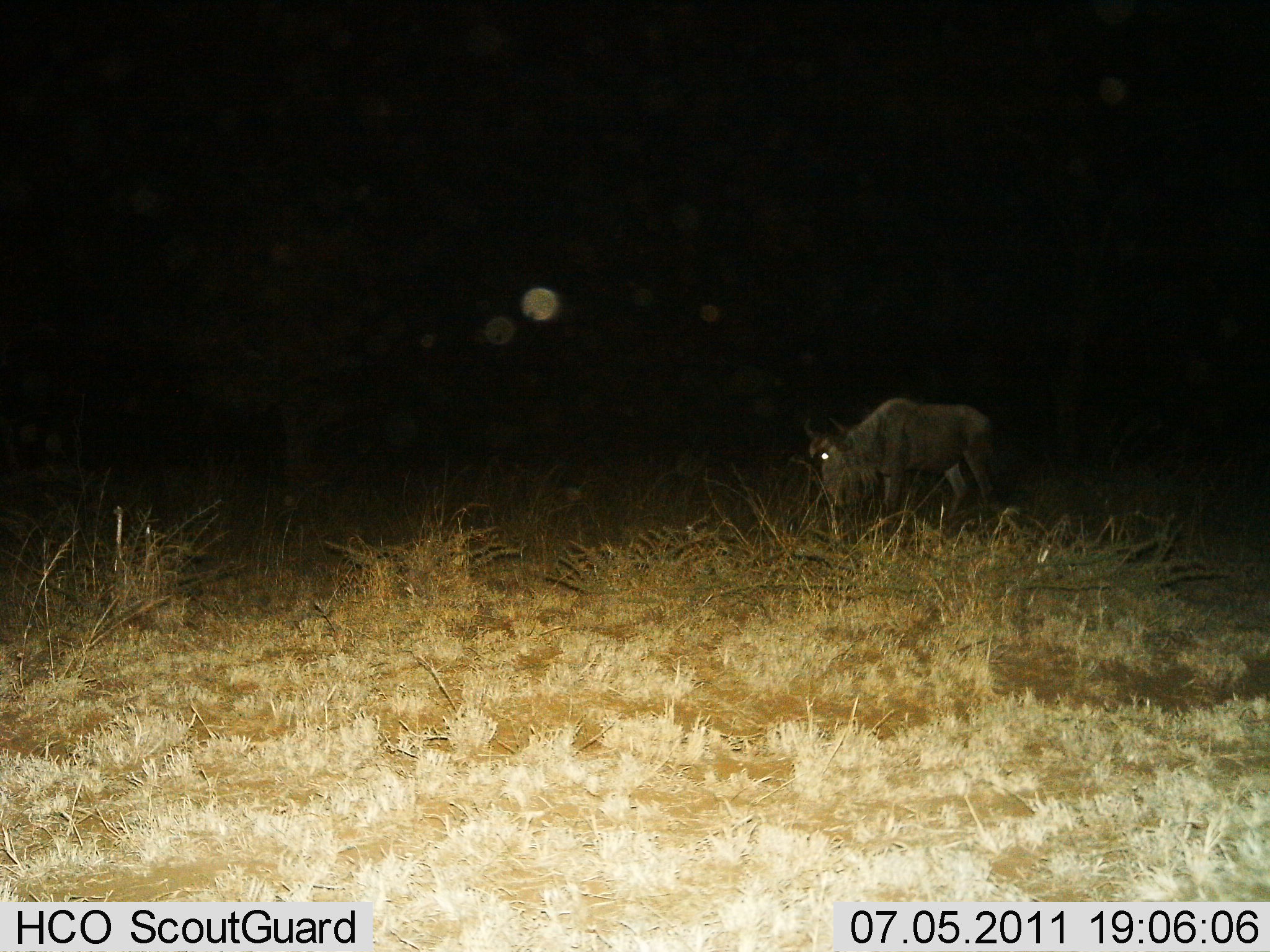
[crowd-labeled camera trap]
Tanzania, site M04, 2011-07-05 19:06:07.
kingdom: Animalia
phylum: Chordata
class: Mammalia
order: Artiodactyla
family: Bovidae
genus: Connochaetes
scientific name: Connochaetes taurinus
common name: blue wildebeest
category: wildebeest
Wildebeest (blue wildebeest) (Connochaetes taurinus), count 1. Behavior (volunteer vote fractions): standing 58%, resting 0%, moving 8%, interacting 0%. Young present (vote fraction): 0%. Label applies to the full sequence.